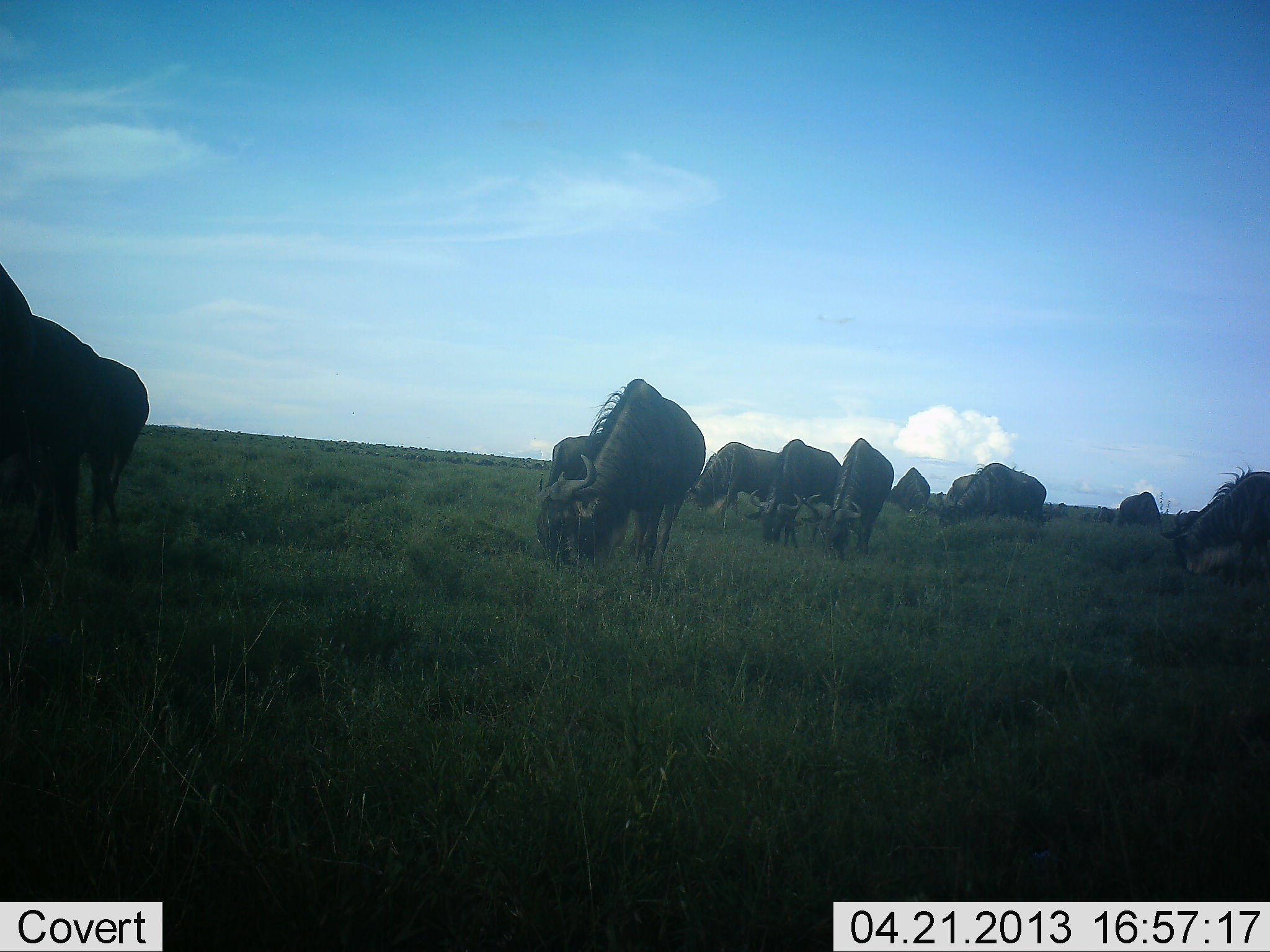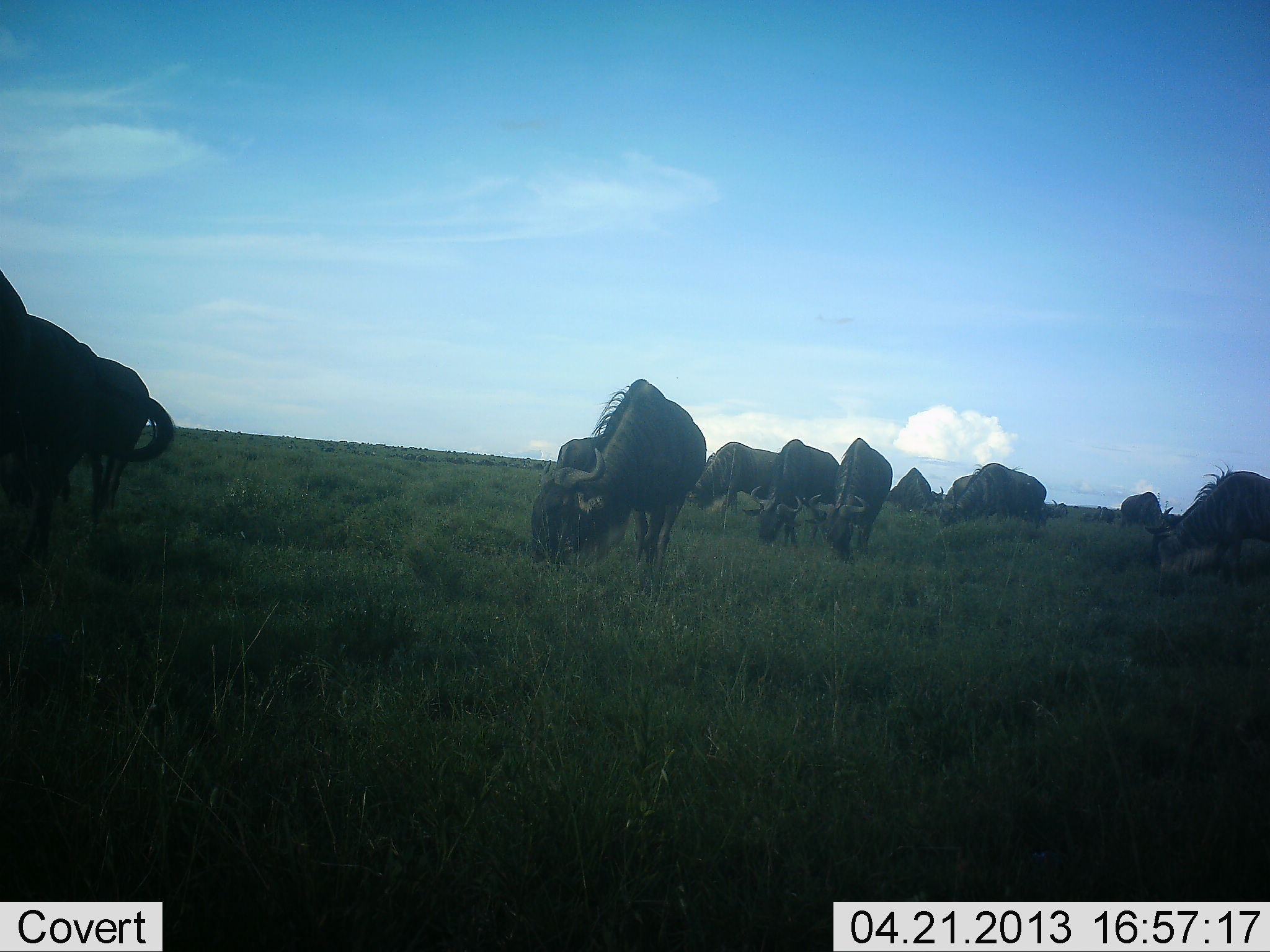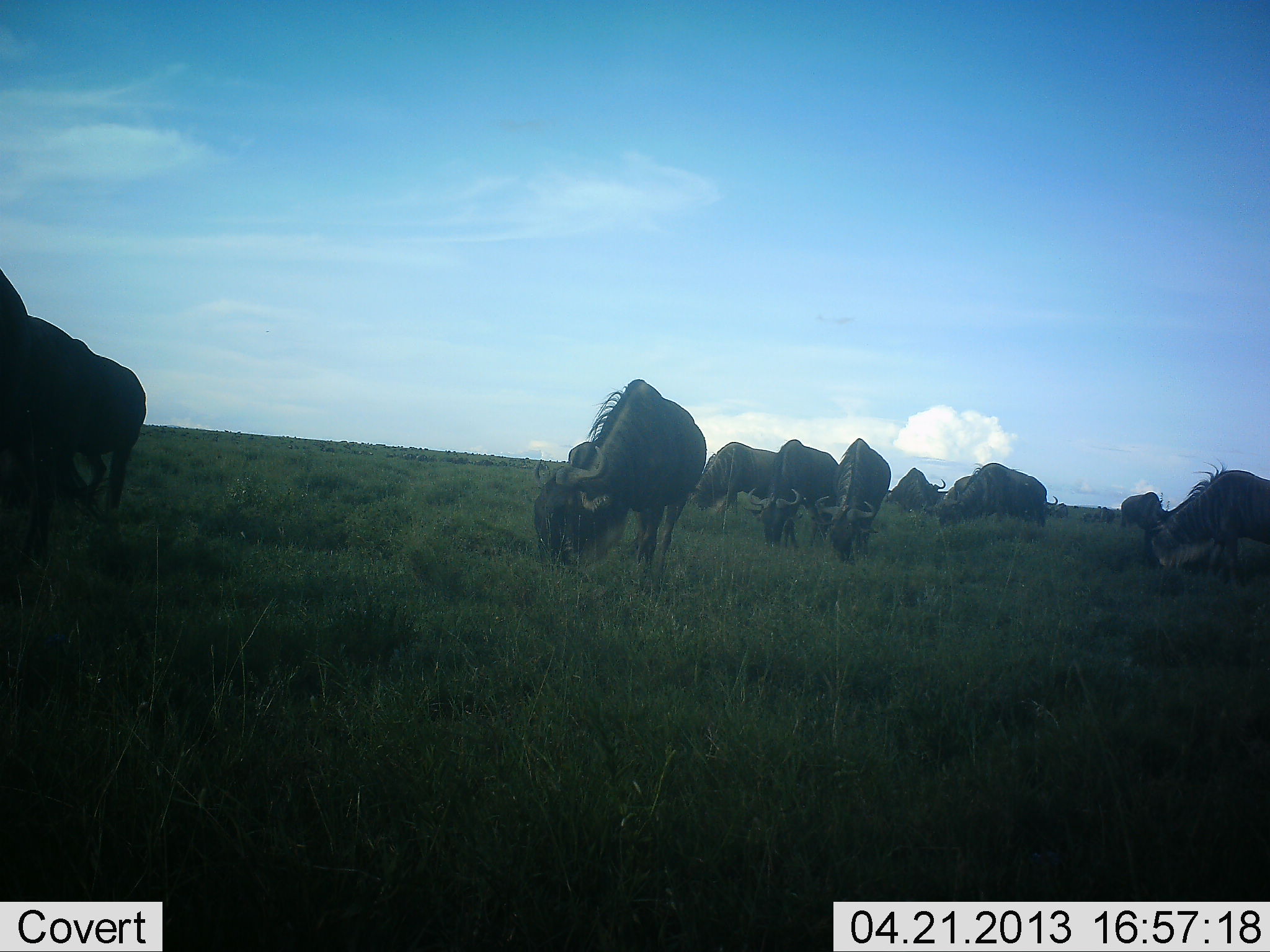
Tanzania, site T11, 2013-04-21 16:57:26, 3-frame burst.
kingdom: Animalia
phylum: Chordata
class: Mammalia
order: Artiodactyla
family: Bovidae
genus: Connochaetes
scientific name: Connochaetes taurinus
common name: blue wildebeest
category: wildebeest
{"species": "wildebeest (blue wildebeest) (Connochaetes taurinus)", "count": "11-50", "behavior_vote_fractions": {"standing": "23%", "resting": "0%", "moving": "5%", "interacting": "0%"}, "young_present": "0%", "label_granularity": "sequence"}